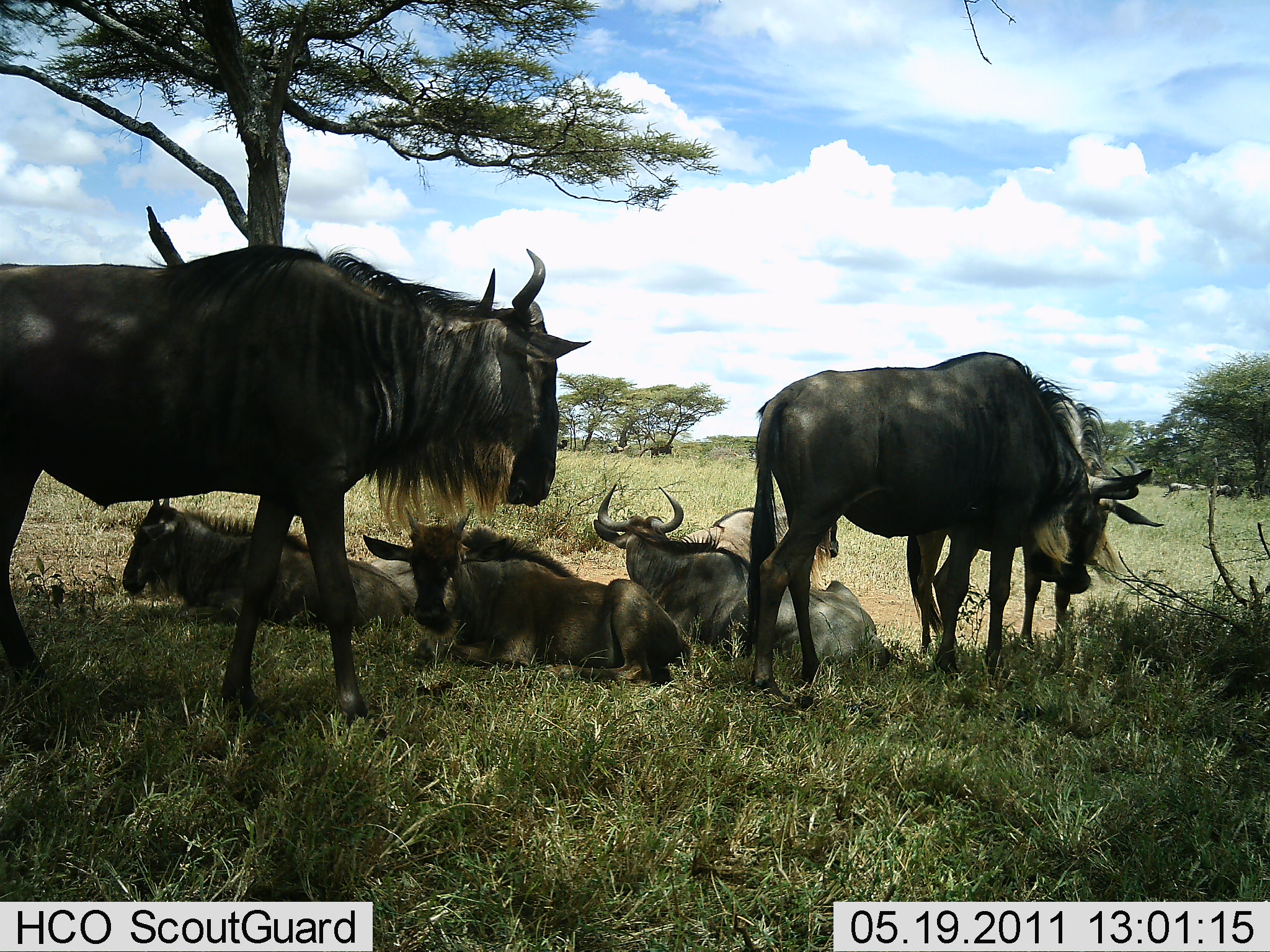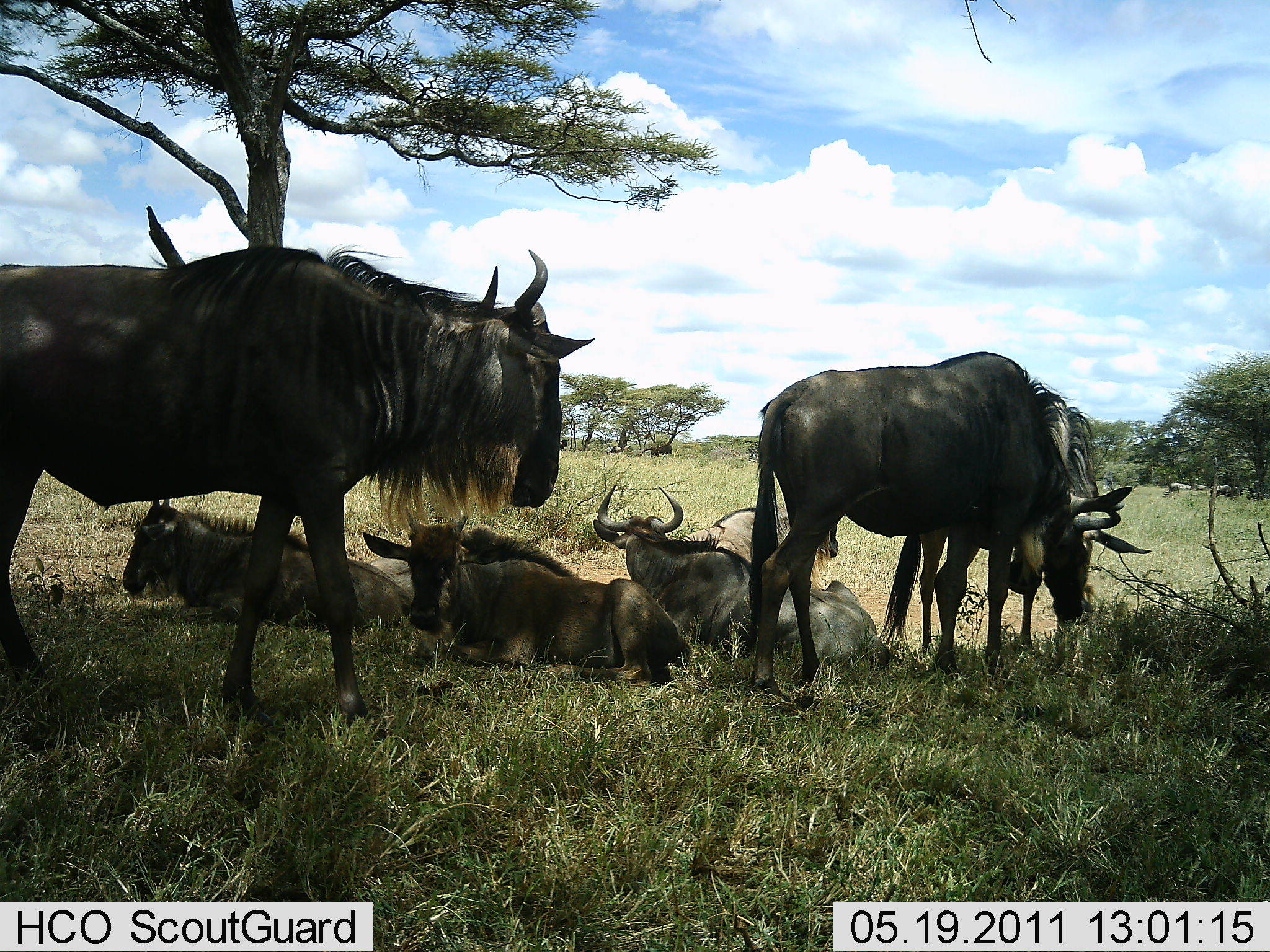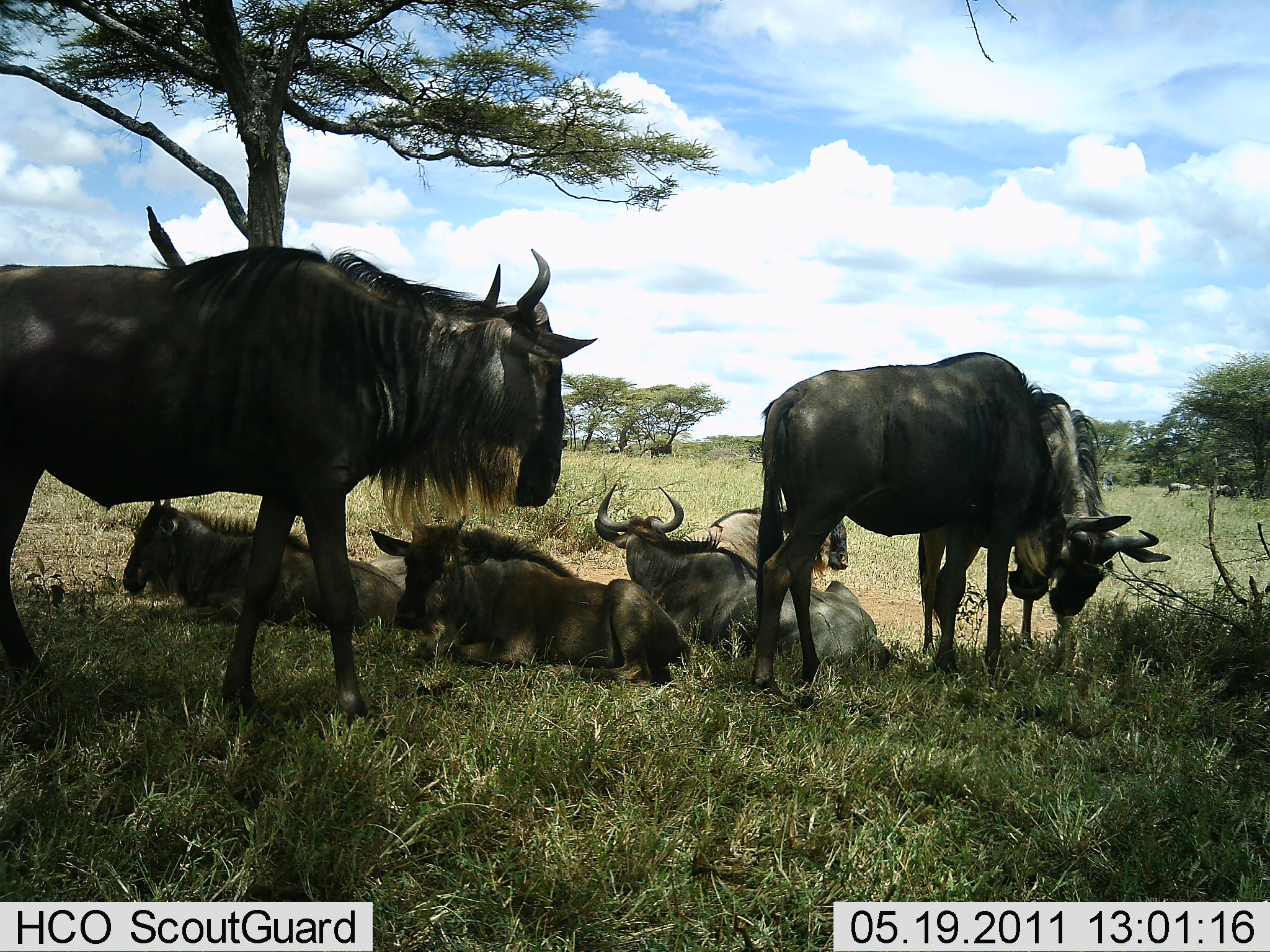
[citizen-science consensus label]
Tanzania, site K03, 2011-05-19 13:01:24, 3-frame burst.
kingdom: Animalia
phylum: Chordata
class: Mammalia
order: Artiodactyla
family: Bovidae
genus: Connochaetes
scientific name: Connochaetes taurinus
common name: blue wildebeest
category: wildebeest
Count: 7.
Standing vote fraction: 83%.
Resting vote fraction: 100%.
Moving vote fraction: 8%.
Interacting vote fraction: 17%.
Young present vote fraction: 8%.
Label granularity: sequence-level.